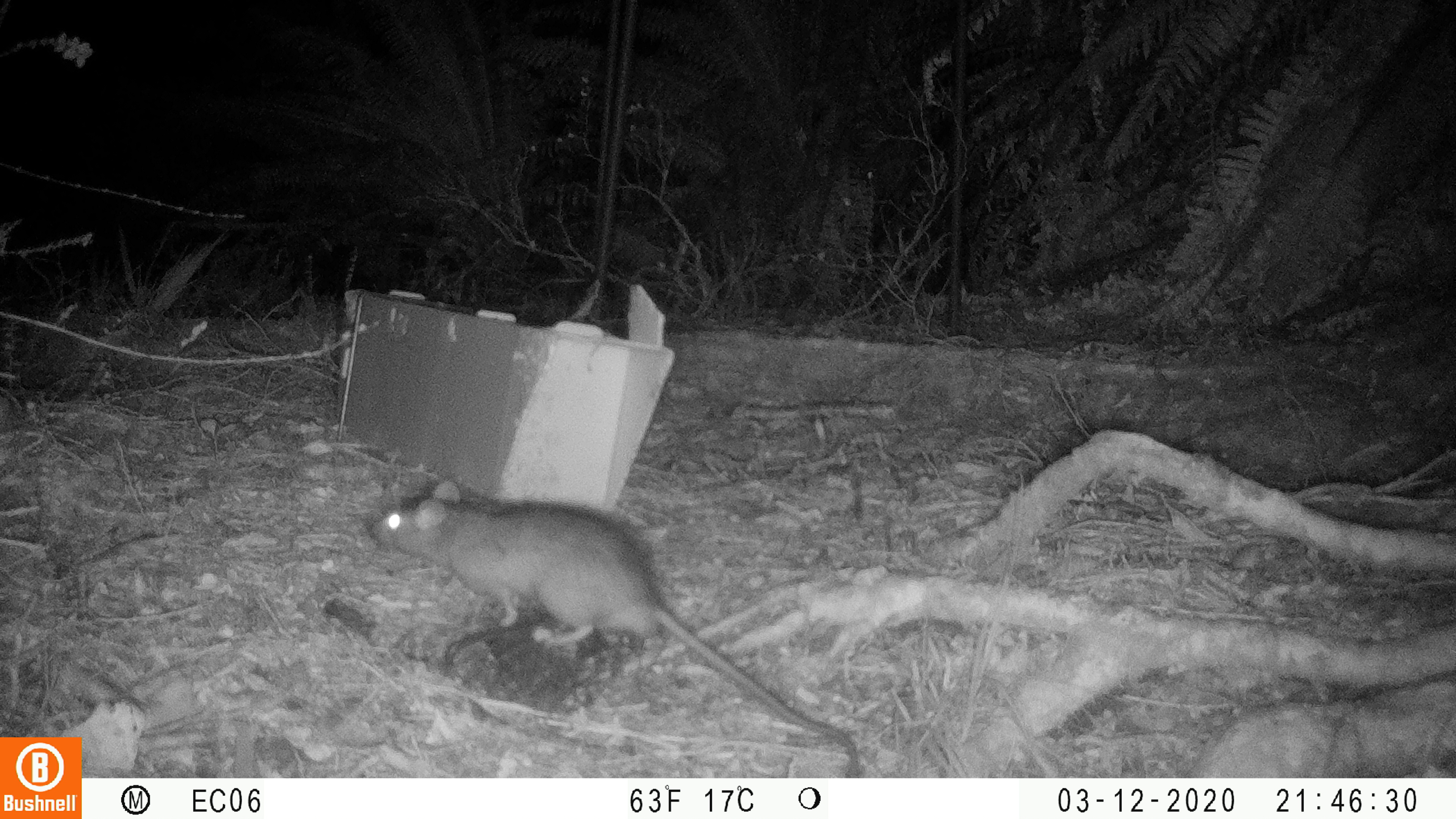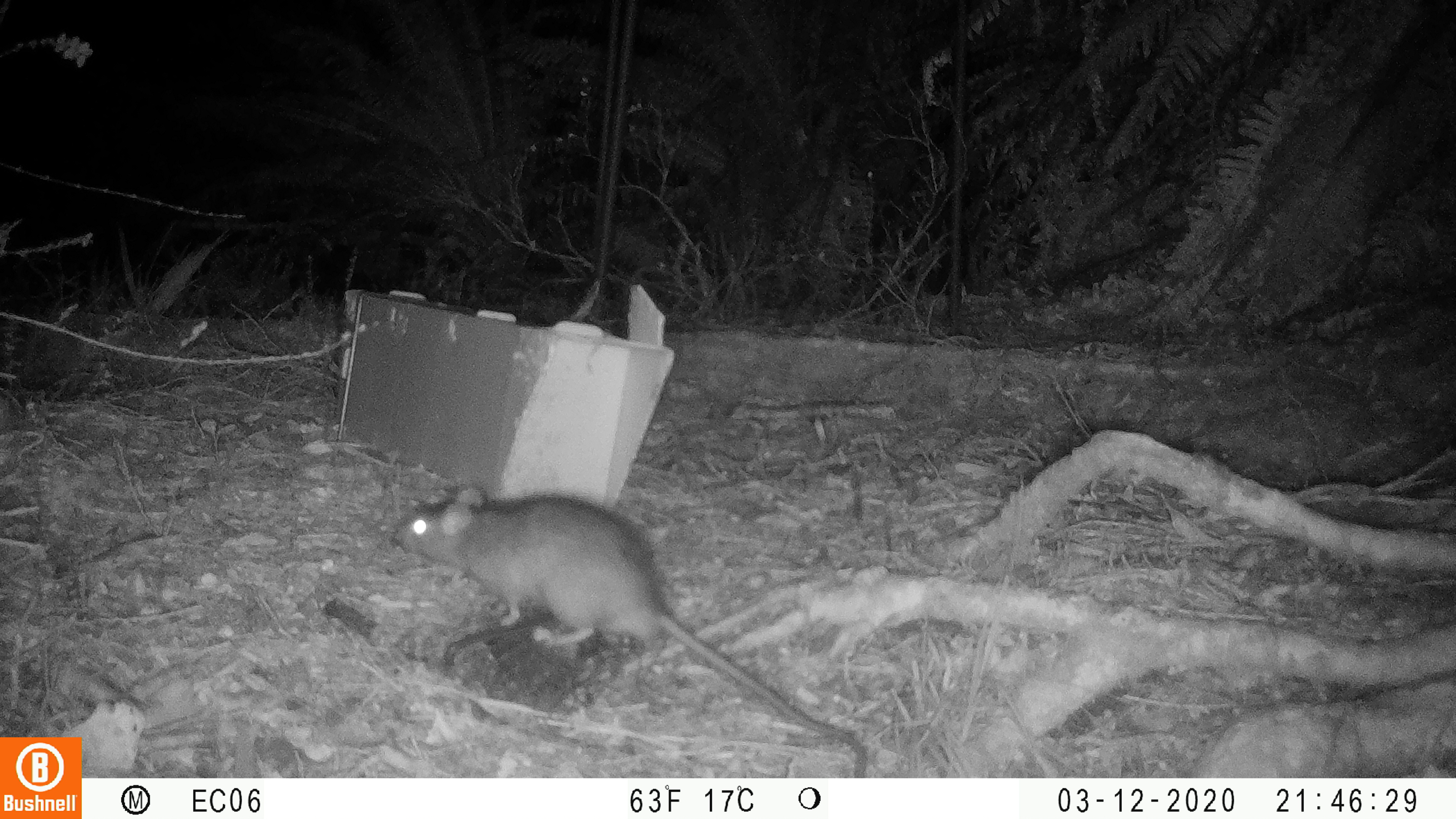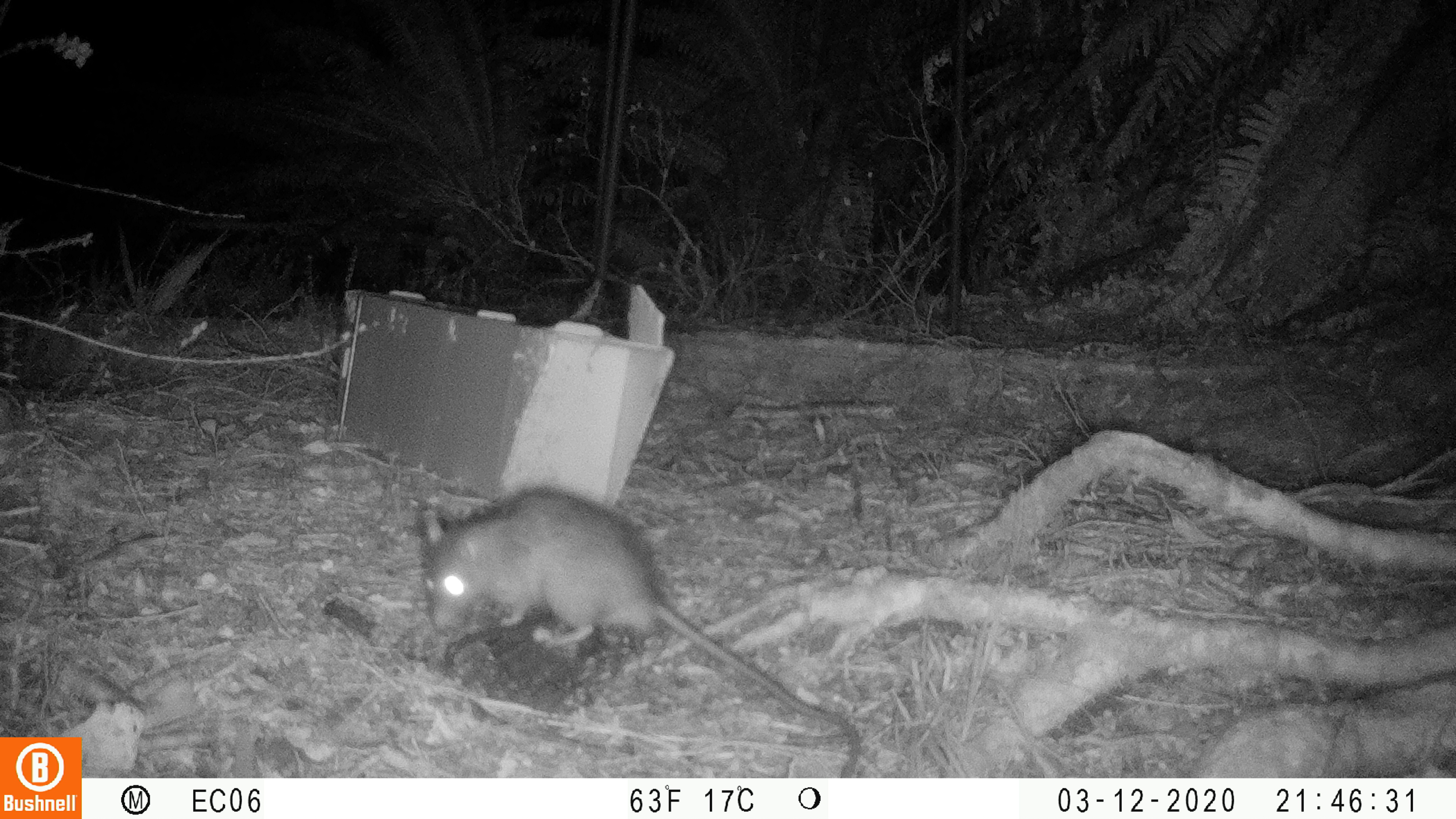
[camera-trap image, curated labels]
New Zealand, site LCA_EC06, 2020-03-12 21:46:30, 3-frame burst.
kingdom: Animalia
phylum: Chordata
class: Mammalia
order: Rodentia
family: Muridae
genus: Rattus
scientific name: Rattus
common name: rat